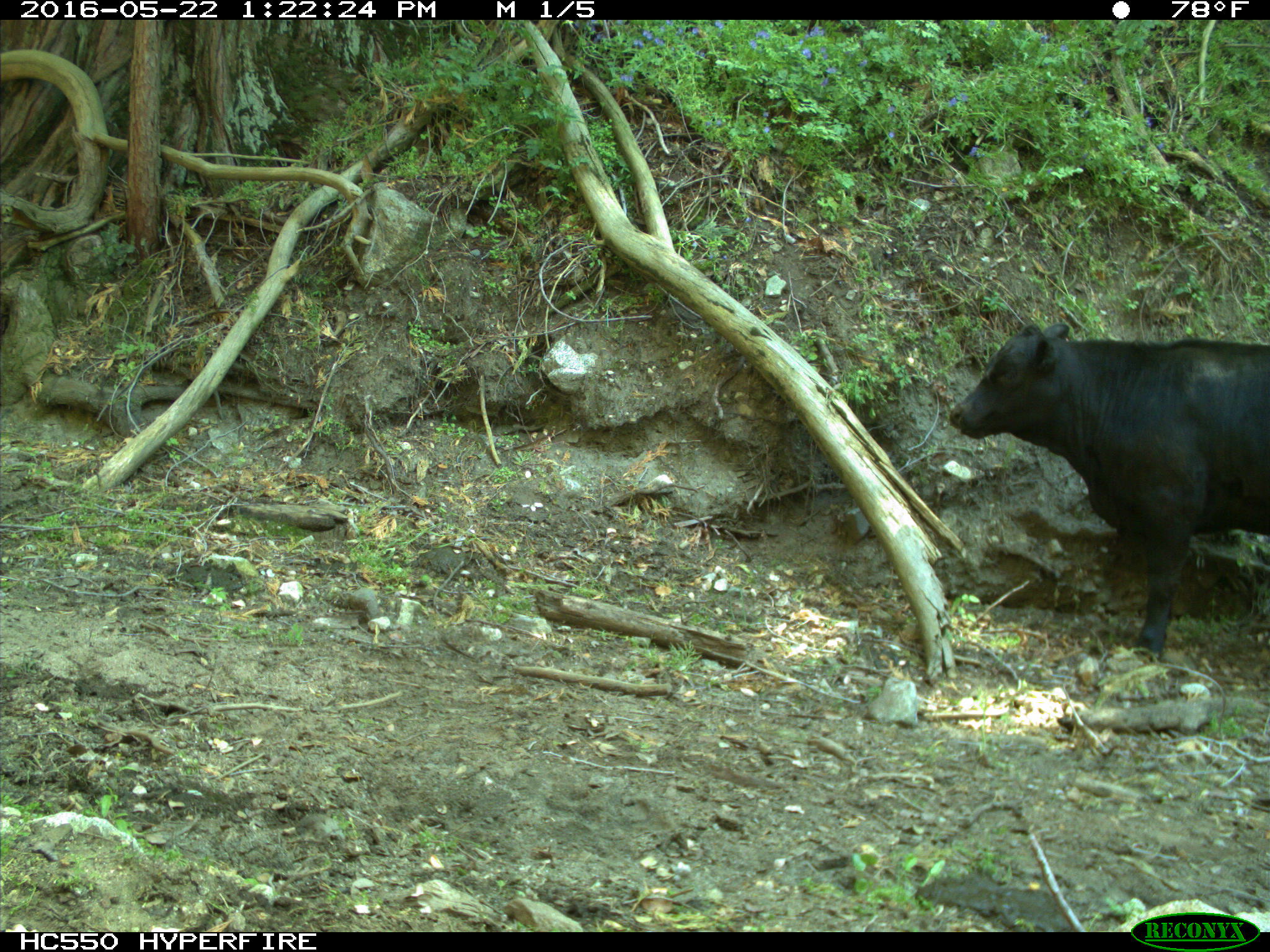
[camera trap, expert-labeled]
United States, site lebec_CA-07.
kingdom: Animalia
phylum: Chordata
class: Mammalia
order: Artiodactyla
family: Bovidae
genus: Bos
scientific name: Bos taurus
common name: domestic cow